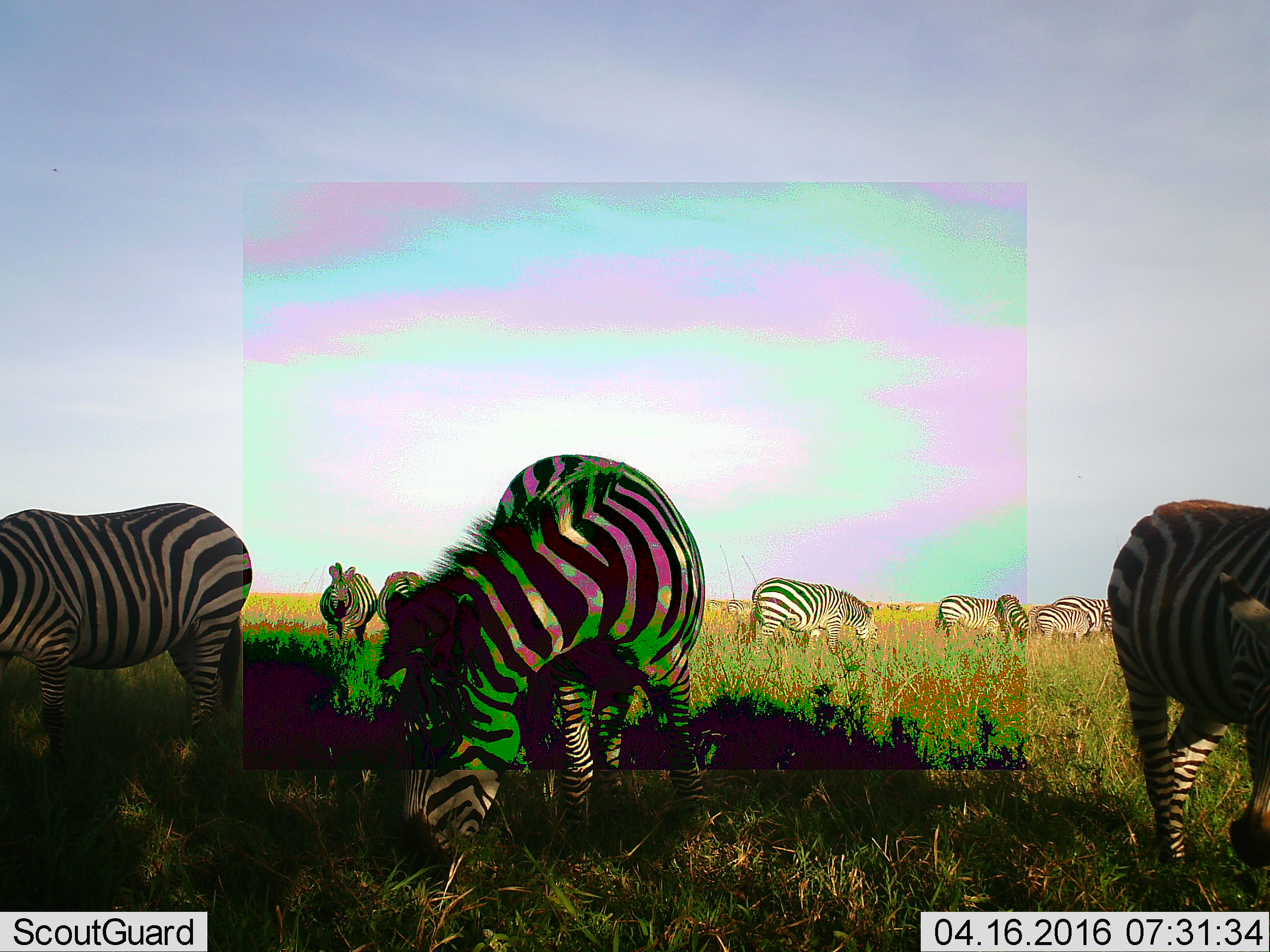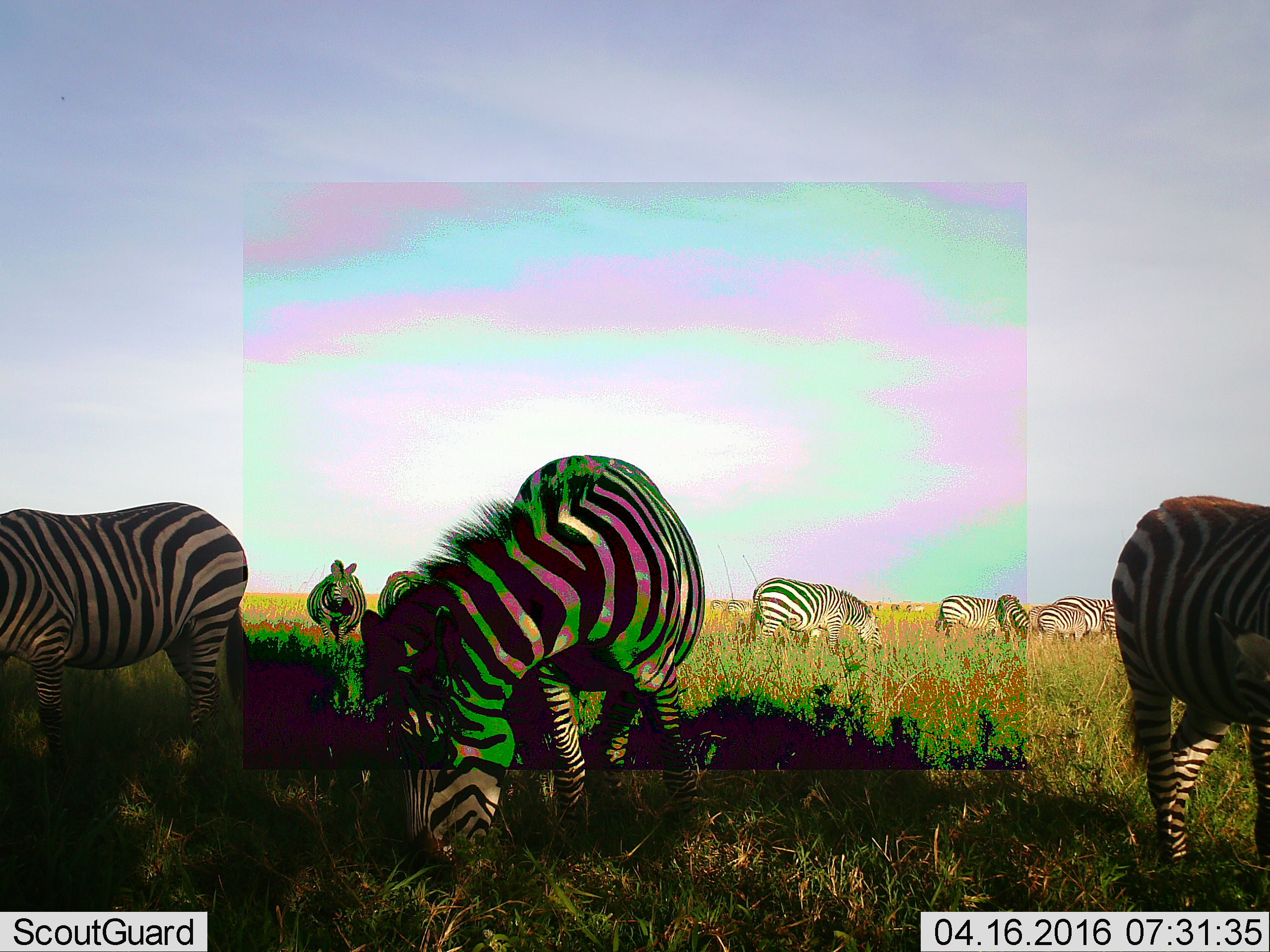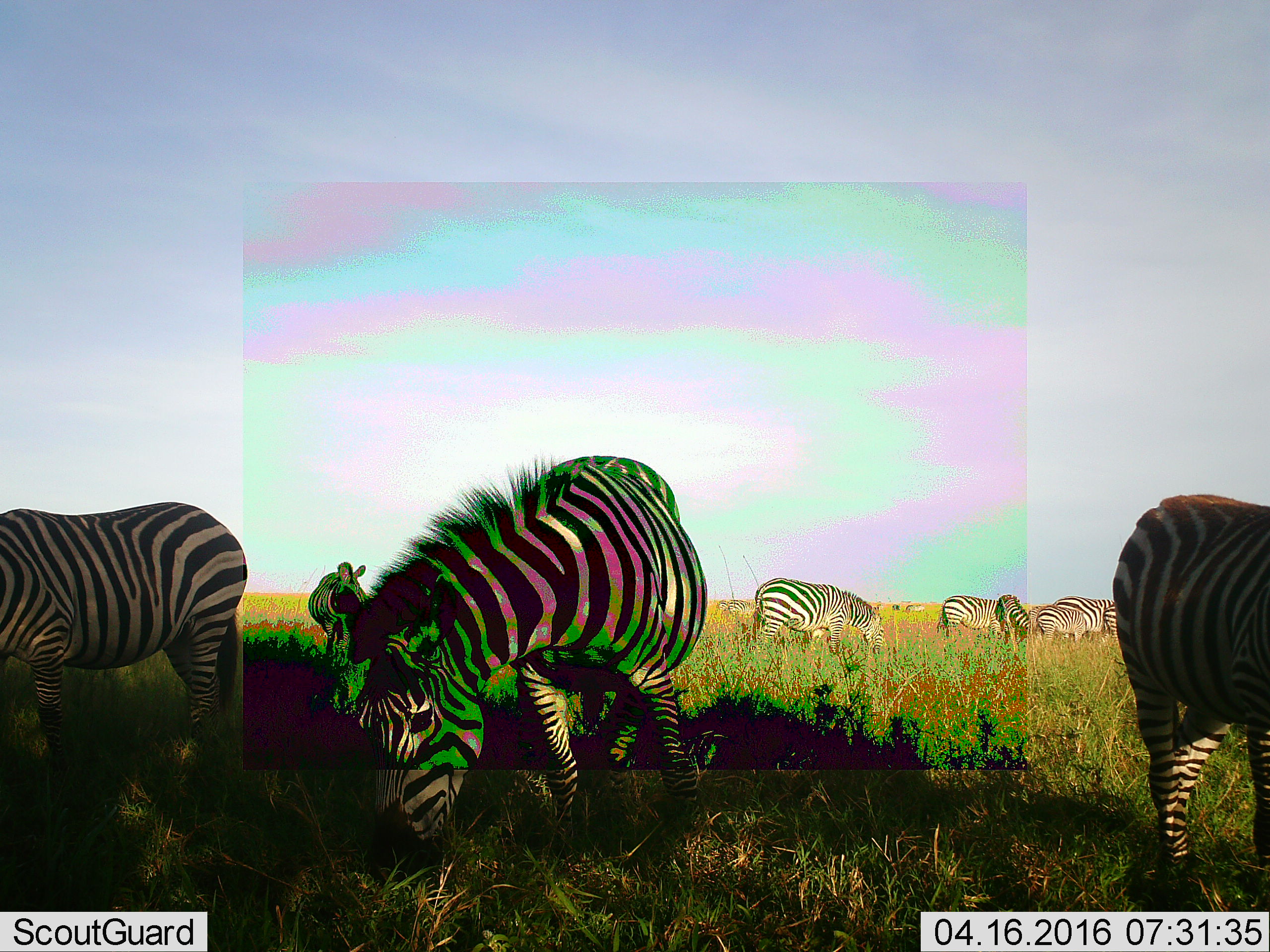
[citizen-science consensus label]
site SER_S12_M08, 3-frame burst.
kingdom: Animalia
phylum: Chordata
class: Mammalia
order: Perissodactyla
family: Equidae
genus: Equus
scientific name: Equus quagga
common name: plains zebra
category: zebraplains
Zebraplains (plains zebra) (Equus quagga), count 11-50. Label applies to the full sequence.